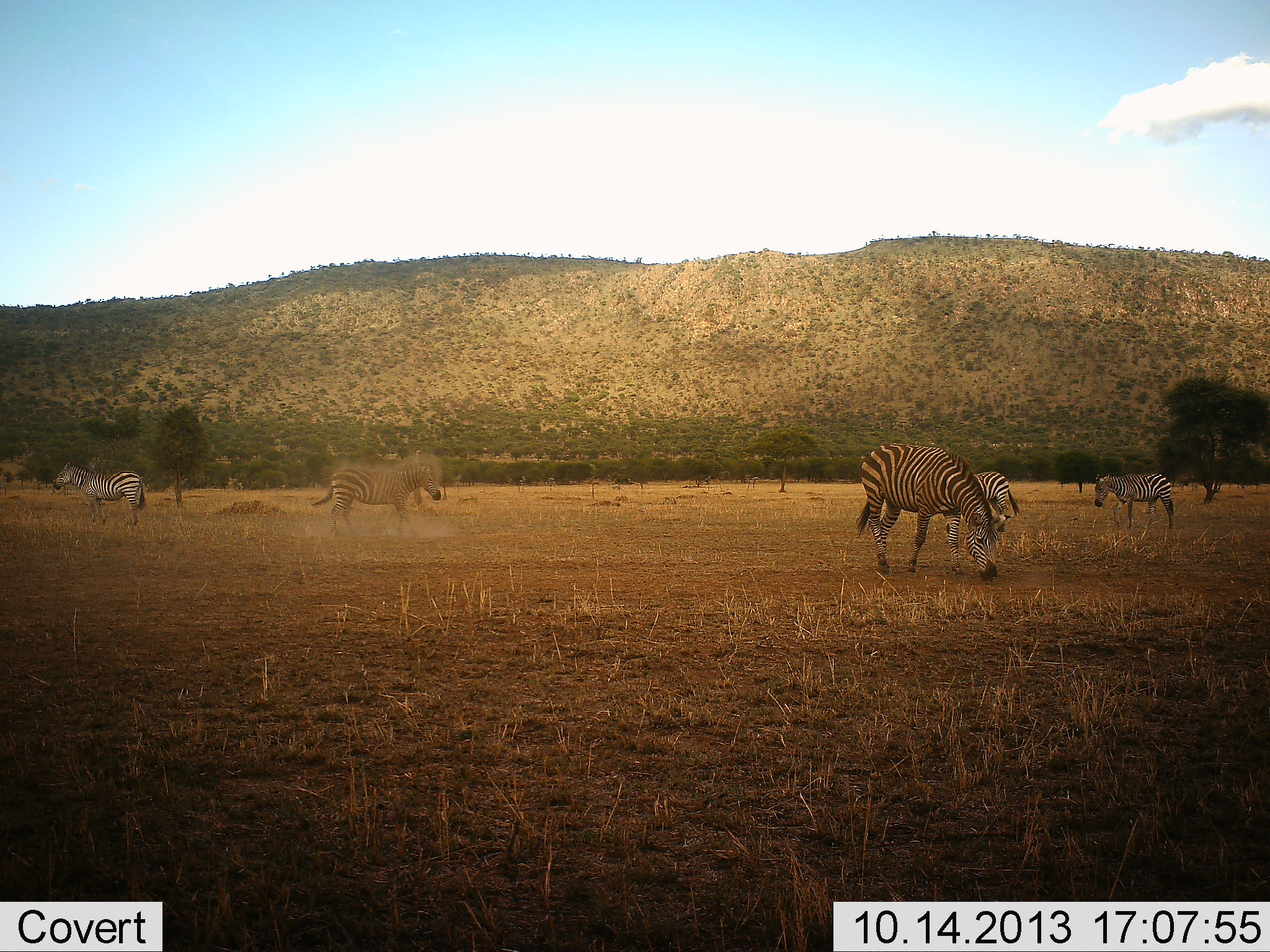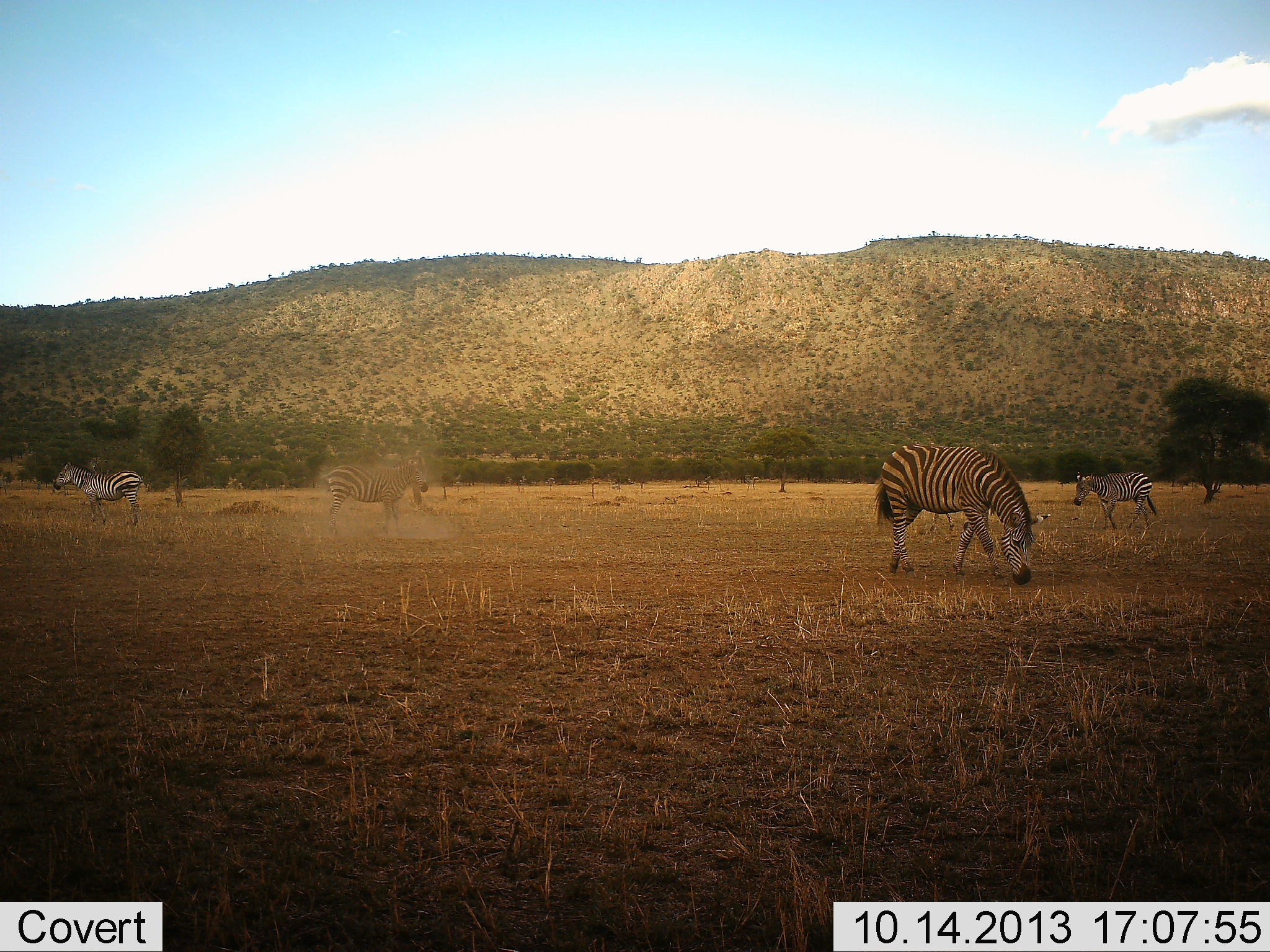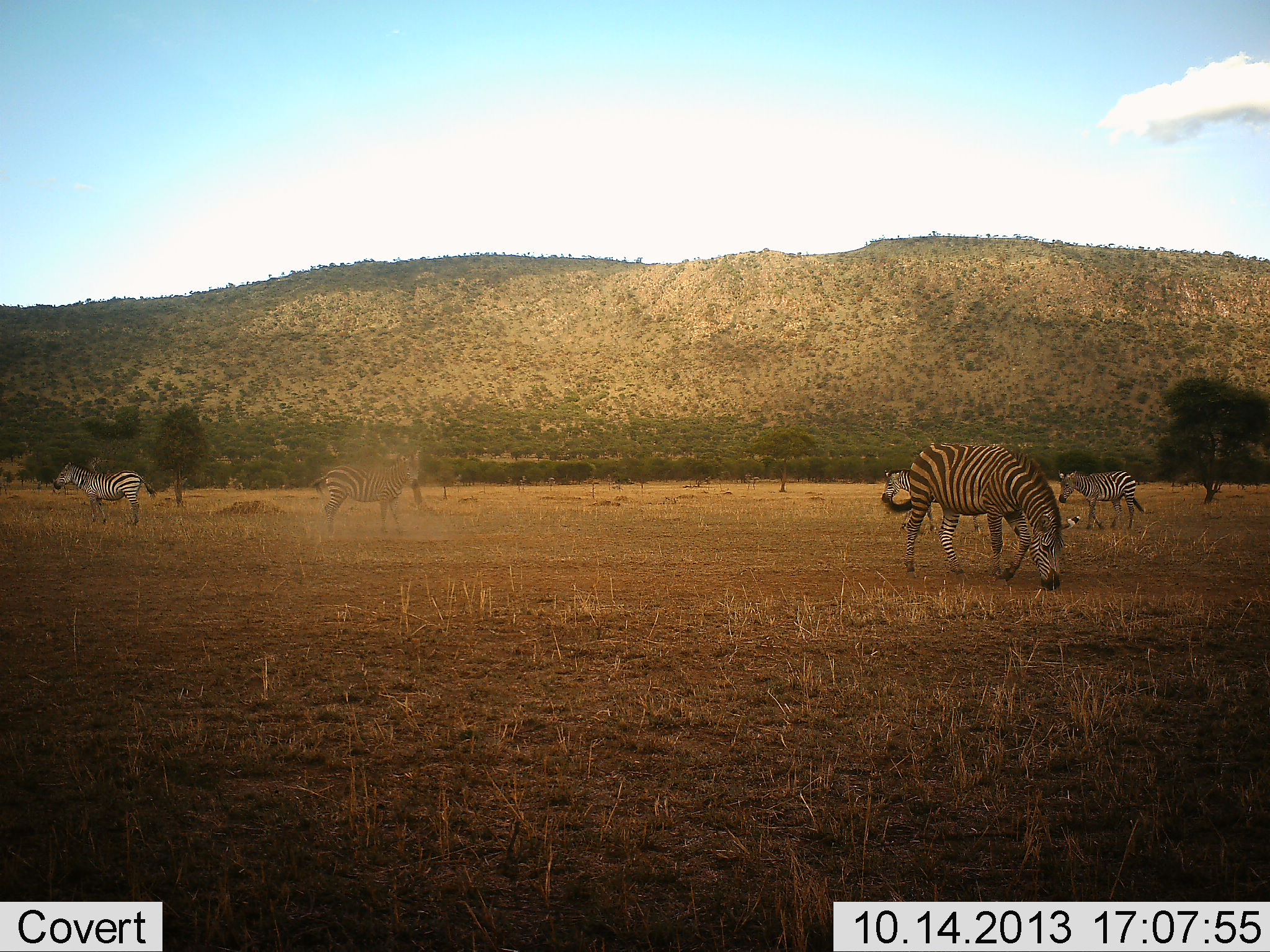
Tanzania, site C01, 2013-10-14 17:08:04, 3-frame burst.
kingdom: Animalia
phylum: Chordata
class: Mammalia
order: Perissodactyla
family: Equidae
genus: Equus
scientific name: Equus quagga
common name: plains zebra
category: zebra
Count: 4.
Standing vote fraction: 76%.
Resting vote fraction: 0%.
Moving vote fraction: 29%.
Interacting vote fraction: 18%.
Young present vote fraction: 0%.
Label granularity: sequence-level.